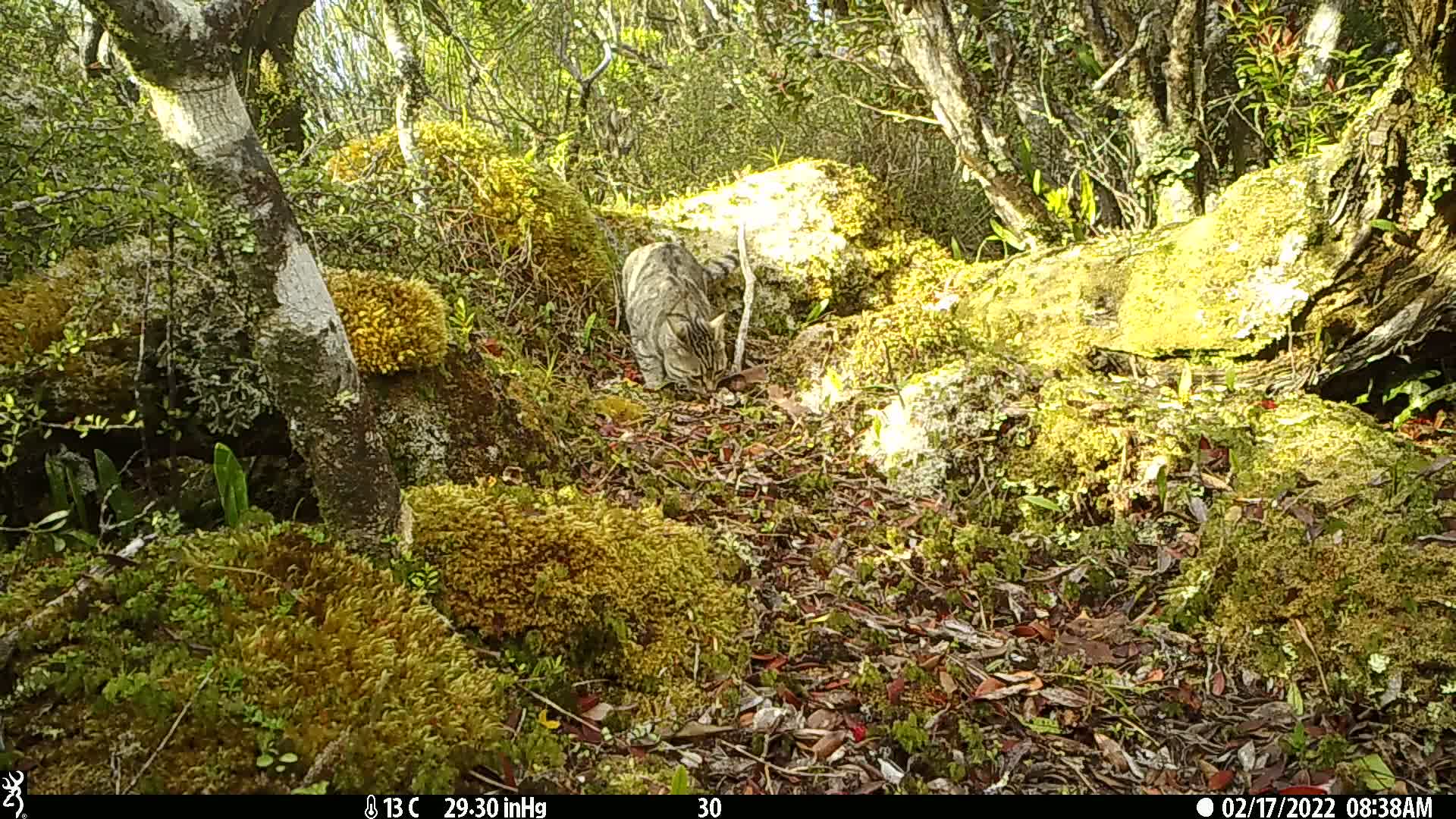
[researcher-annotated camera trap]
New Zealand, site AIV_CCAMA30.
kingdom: Animalia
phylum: Chordata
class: Mammalia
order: Carnivora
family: Felidae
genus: Felis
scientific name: Felis catus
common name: domestic cat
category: cat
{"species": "cat (domestic cat) (Felis catus)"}